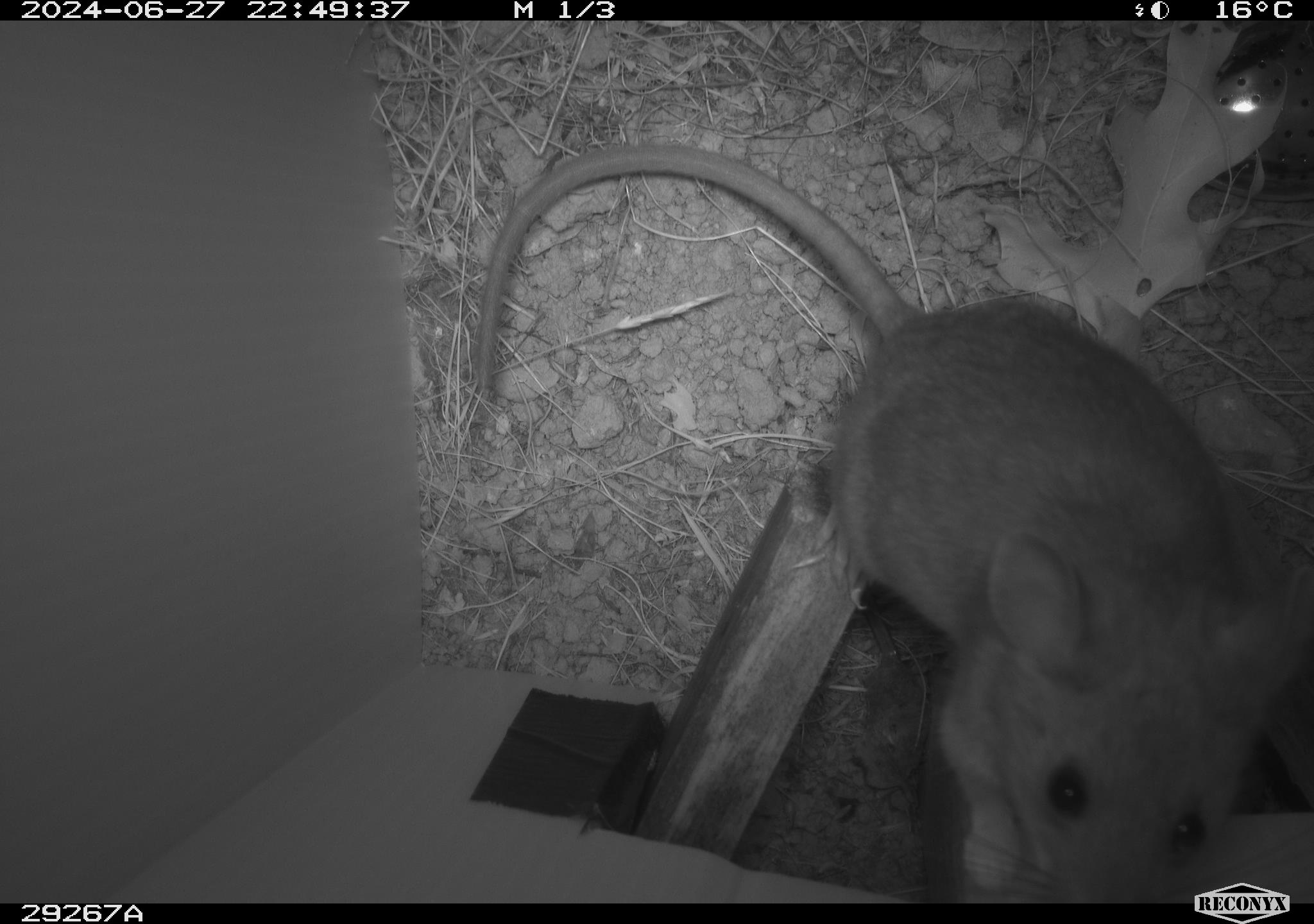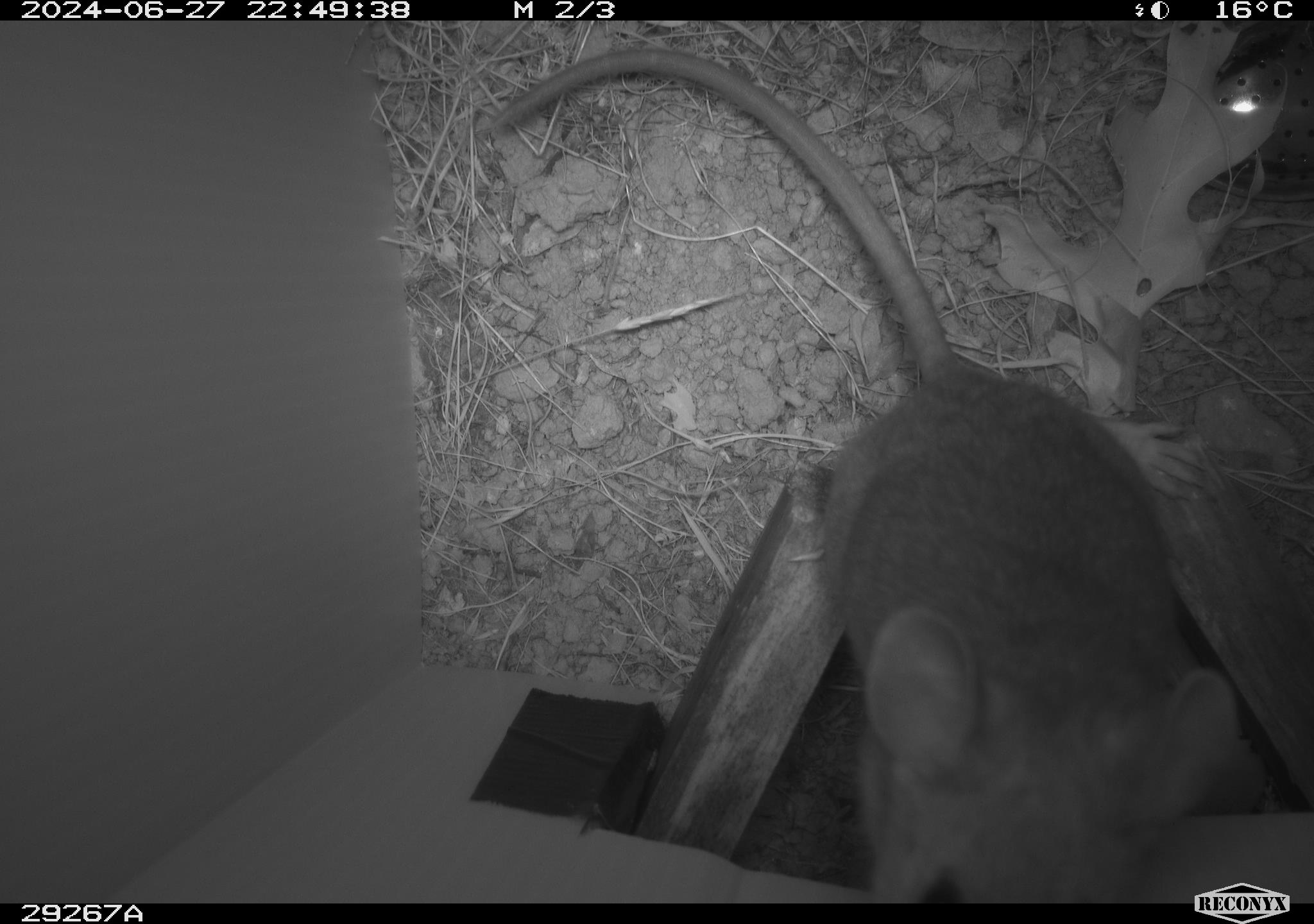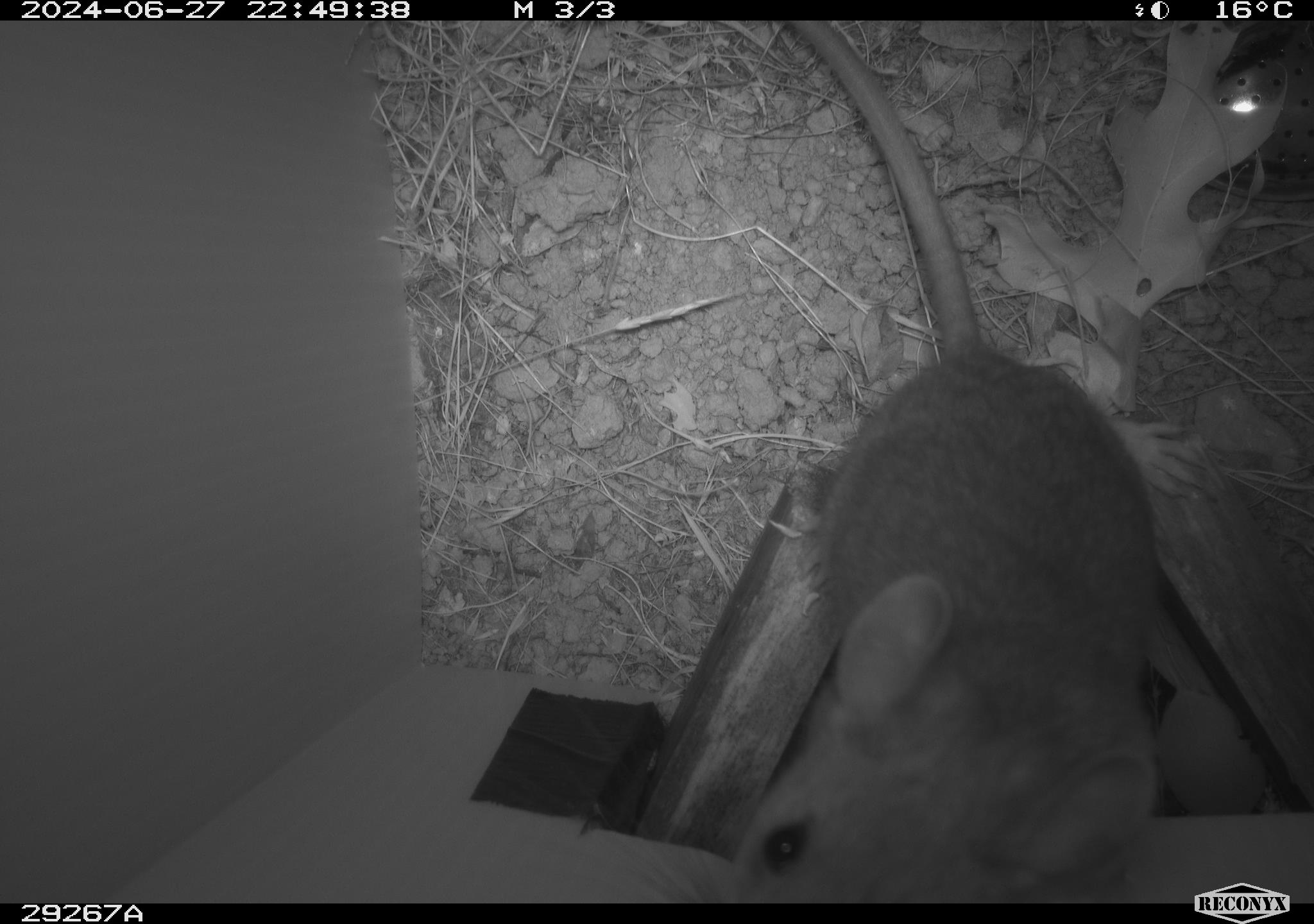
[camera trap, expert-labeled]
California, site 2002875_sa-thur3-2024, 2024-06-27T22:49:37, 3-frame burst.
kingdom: Animalia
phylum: Chordata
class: Mammalia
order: Rodentia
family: Cricetidae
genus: Neotoma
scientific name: Neotoma fuscipes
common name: dusky-footed woodrat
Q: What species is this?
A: Dusky-footed woodrat (Neotoma fuscipes).